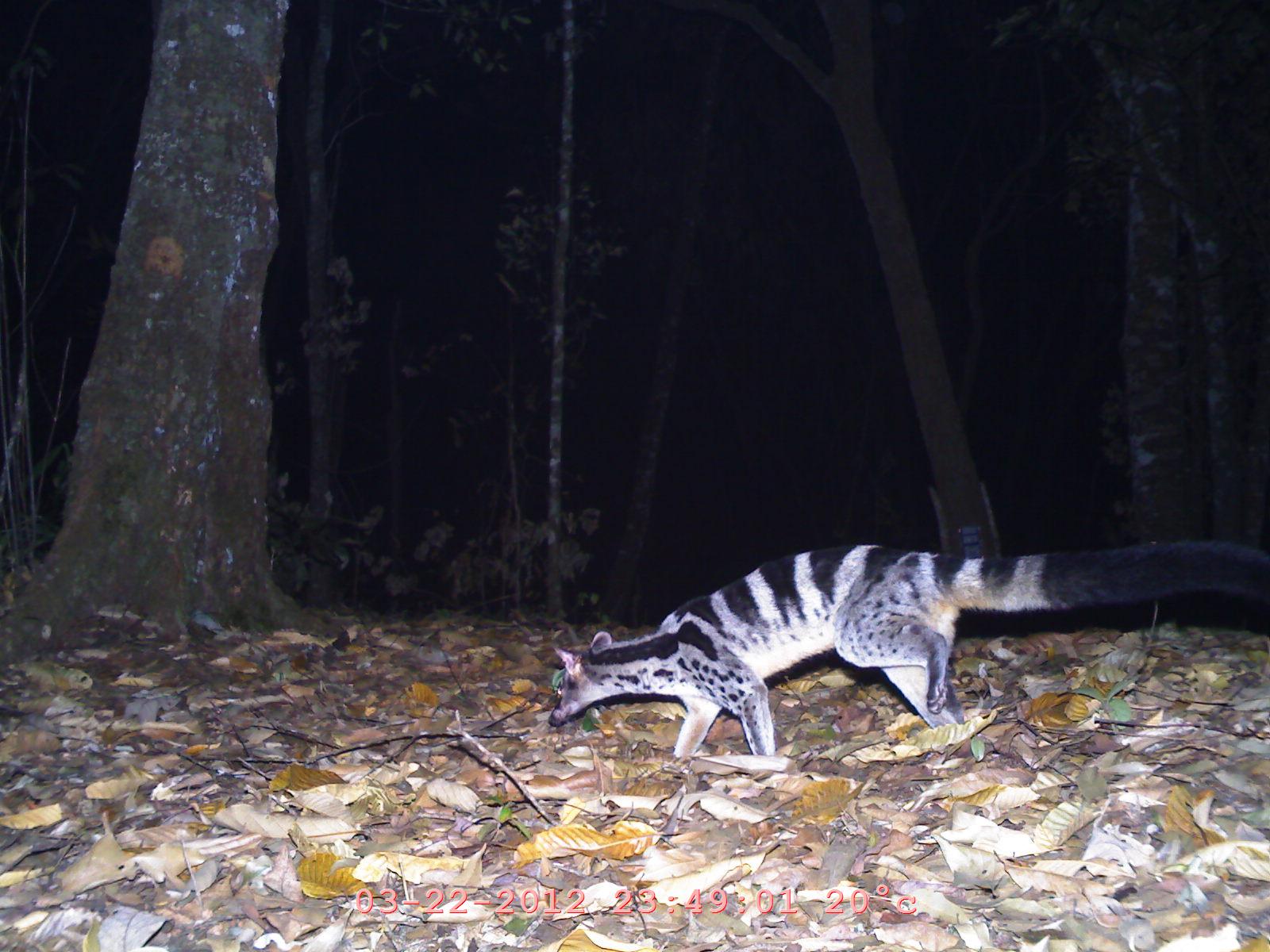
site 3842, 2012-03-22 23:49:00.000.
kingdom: Animalia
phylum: Chordata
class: Mammalia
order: Carnivora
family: Viverridae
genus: Chrotogale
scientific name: Chrotogale owstoni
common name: owston's civet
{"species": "Chrotogale owstoni (owston's civet)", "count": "1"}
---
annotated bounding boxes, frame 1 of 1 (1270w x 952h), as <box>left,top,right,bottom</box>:
chrotogale owstoni: <box>543,538,1270,756</box>